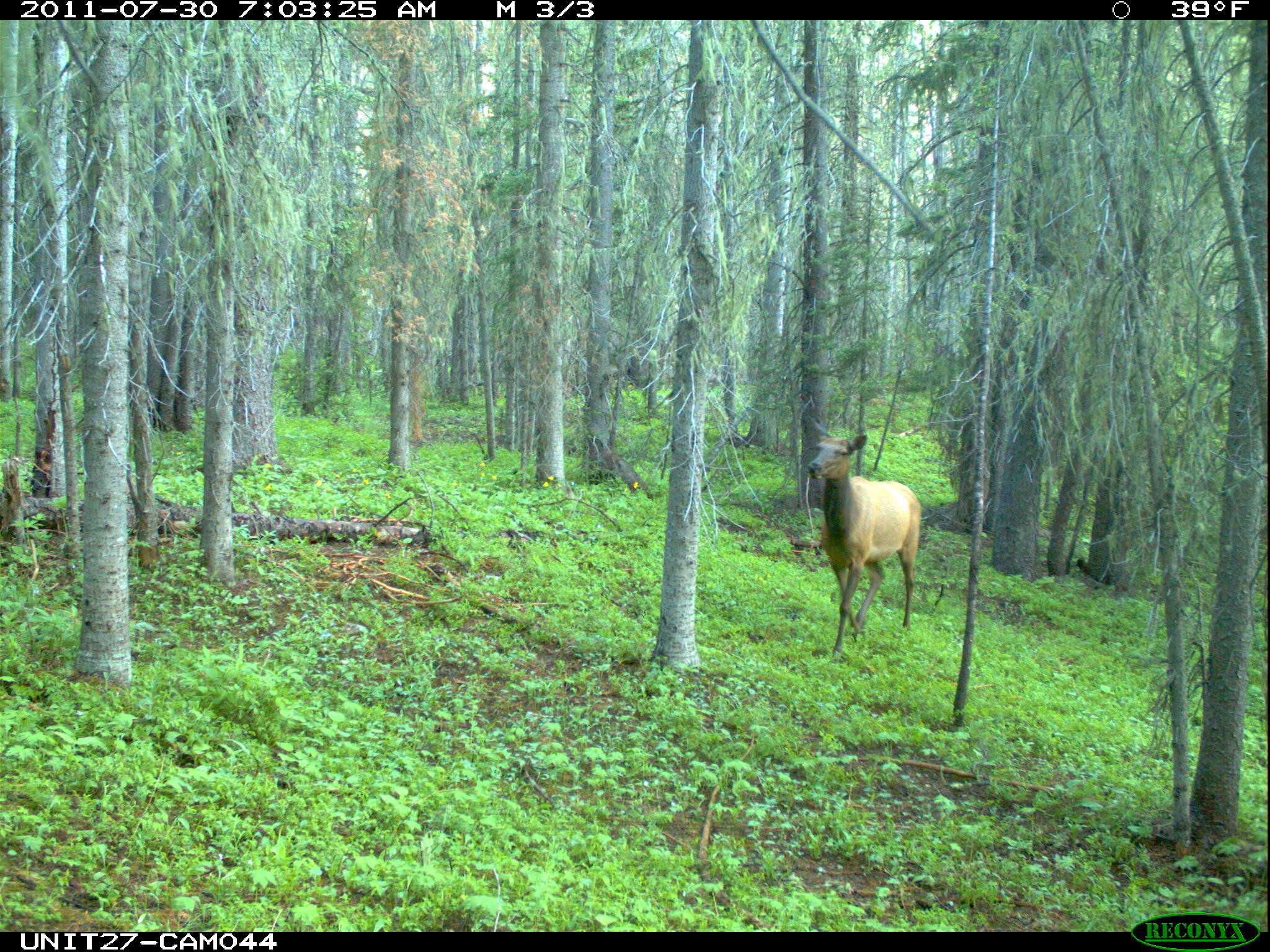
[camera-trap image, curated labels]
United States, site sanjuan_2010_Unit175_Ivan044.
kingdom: Animalia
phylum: Chordata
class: Mammalia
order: Artiodactyla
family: Cervidae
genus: Cervus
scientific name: Cervus elaphus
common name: red deer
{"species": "Cervus elaphus (red deer)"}